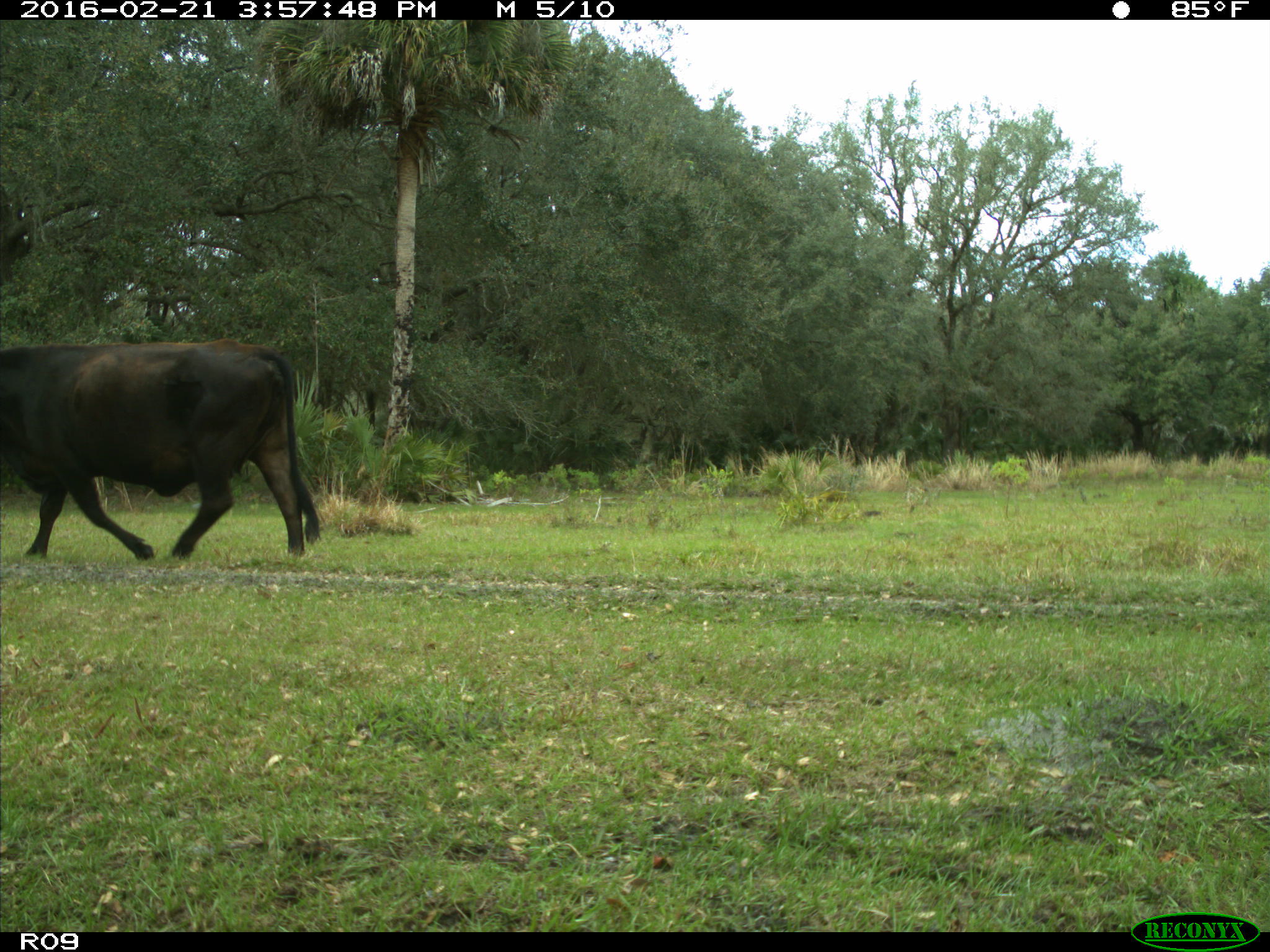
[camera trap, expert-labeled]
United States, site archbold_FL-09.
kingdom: Animalia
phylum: Chordata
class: Mammalia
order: Artiodactyla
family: Bovidae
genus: Bos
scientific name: Bos taurus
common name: domestic cow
Bos taurus (domestic cow).